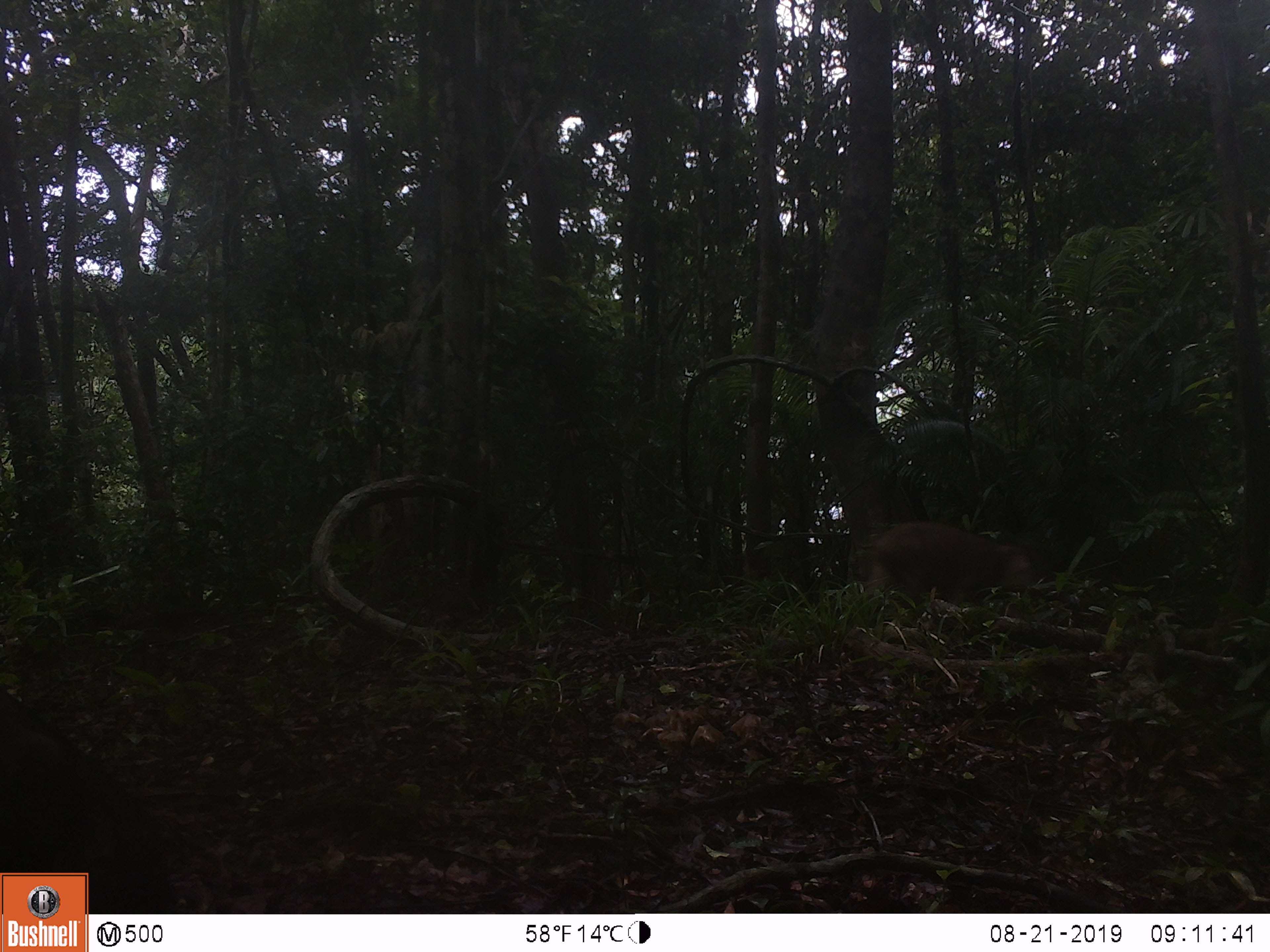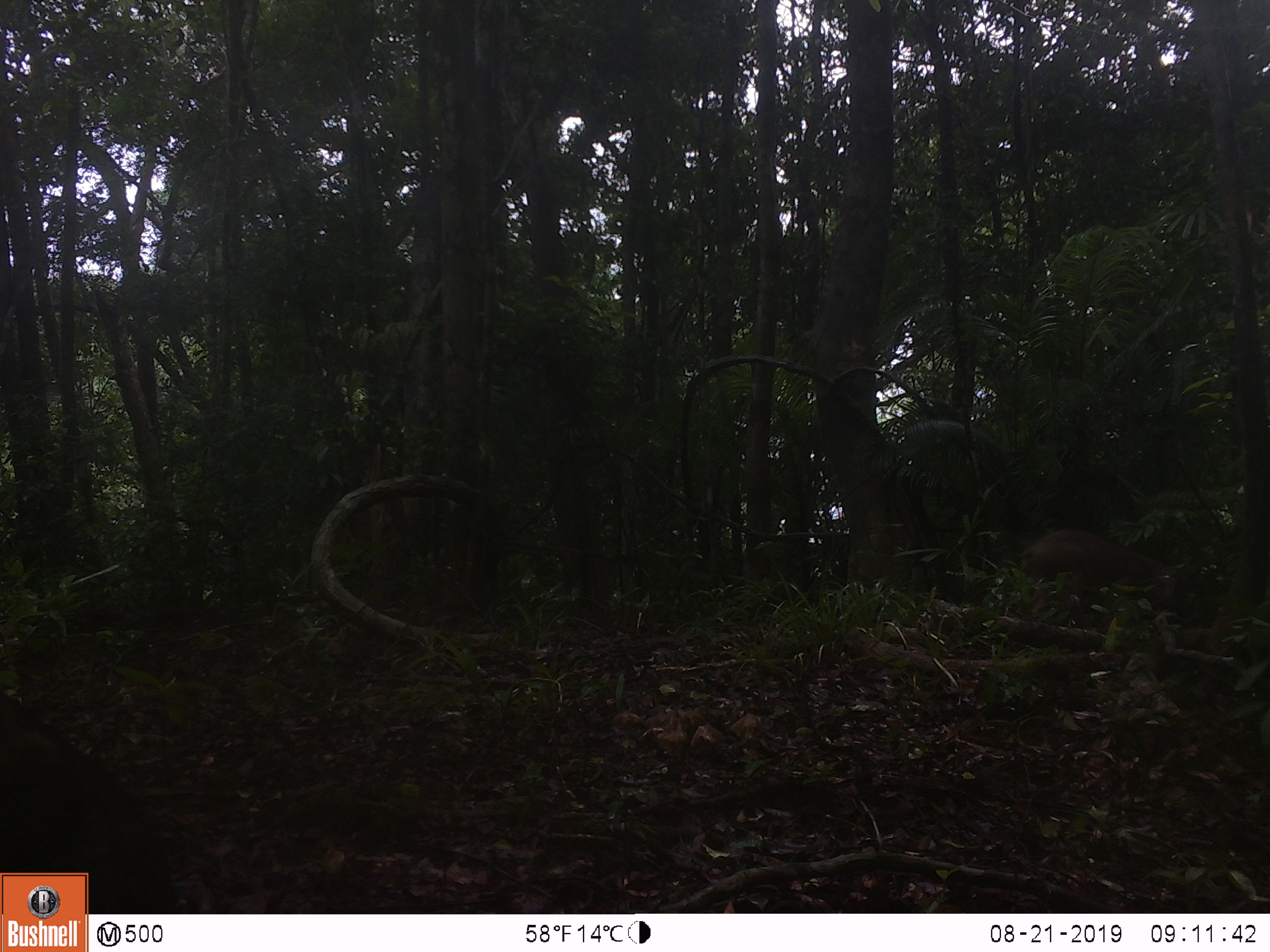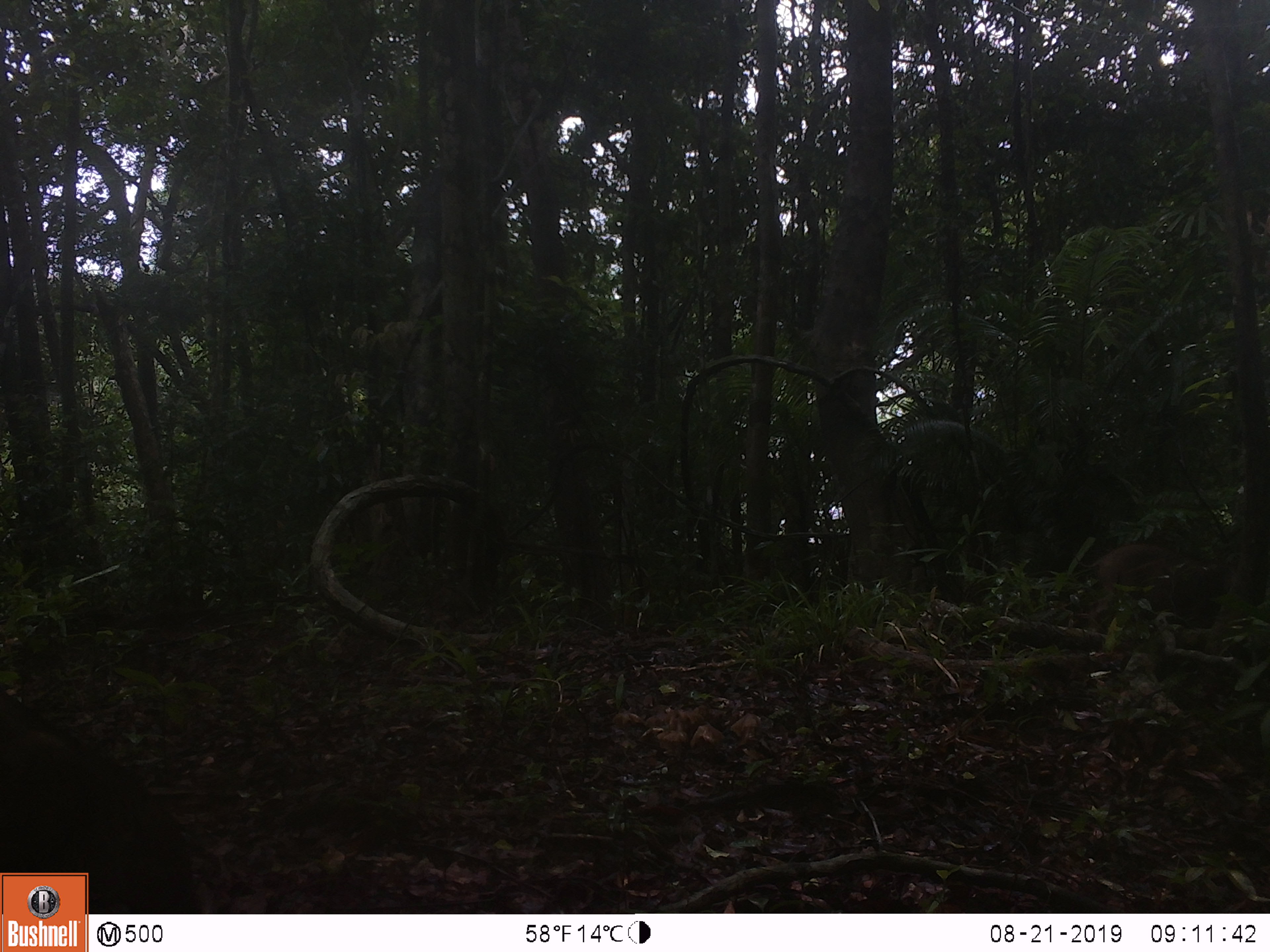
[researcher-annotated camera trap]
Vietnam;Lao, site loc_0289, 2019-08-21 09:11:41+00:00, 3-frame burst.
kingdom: Animalia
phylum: Chordata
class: Mammalia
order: Artiodactyla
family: Suidae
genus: Sus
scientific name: Sus scrofa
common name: eurasian wild pig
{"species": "eurasian wild pig (Sus scrofa)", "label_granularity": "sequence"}